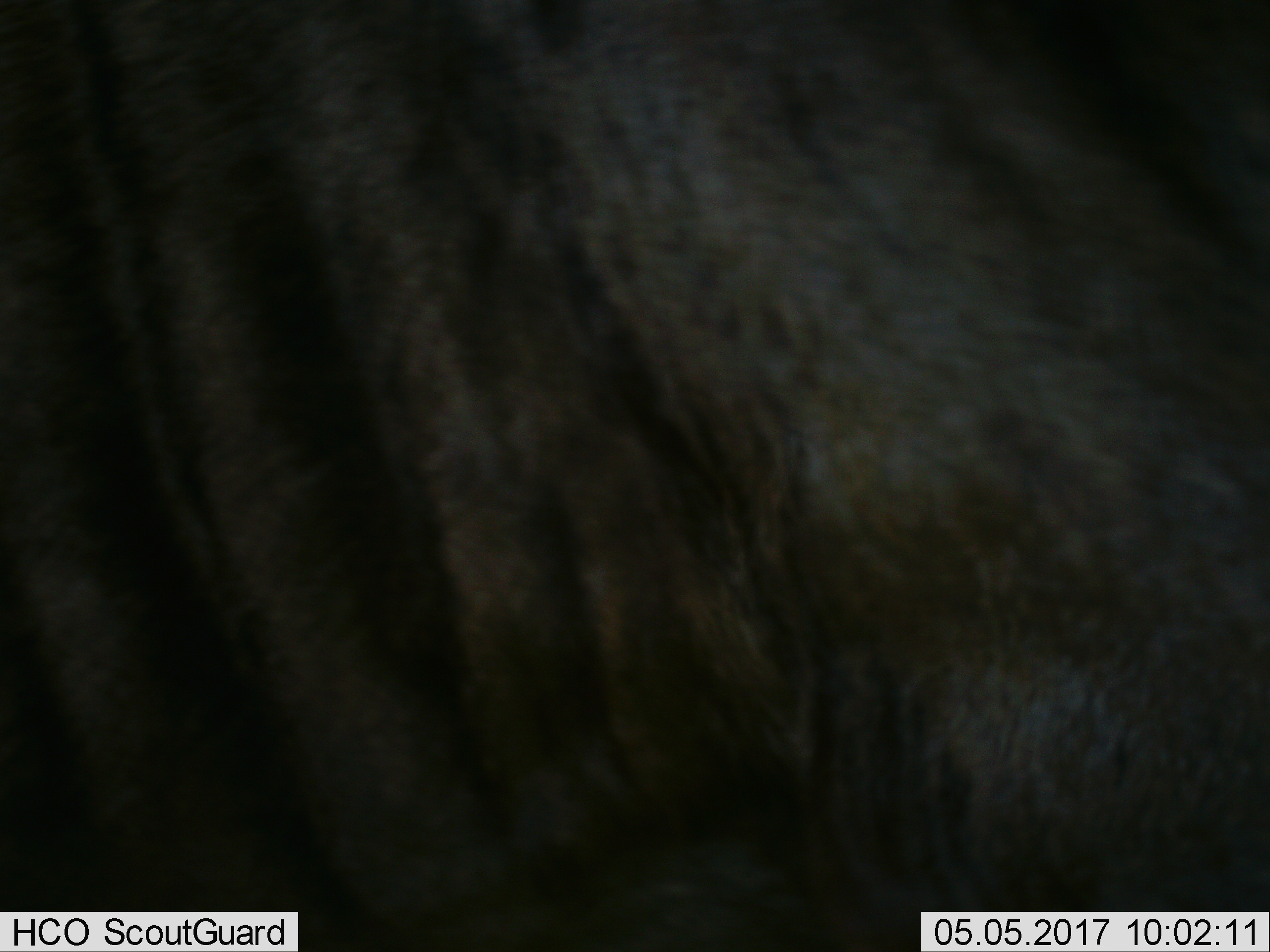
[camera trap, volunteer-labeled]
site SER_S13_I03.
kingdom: Animalia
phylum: Chordata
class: Mammalia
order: Artiodactyla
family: Bovidae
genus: Connochaetes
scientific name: Connochaetes taurinus taurinus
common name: blue wildebeest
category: wildebeestblue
Wildebeestblue (blue wildebeest) (Connochaetes taurinus taurinus), count 1. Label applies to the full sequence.